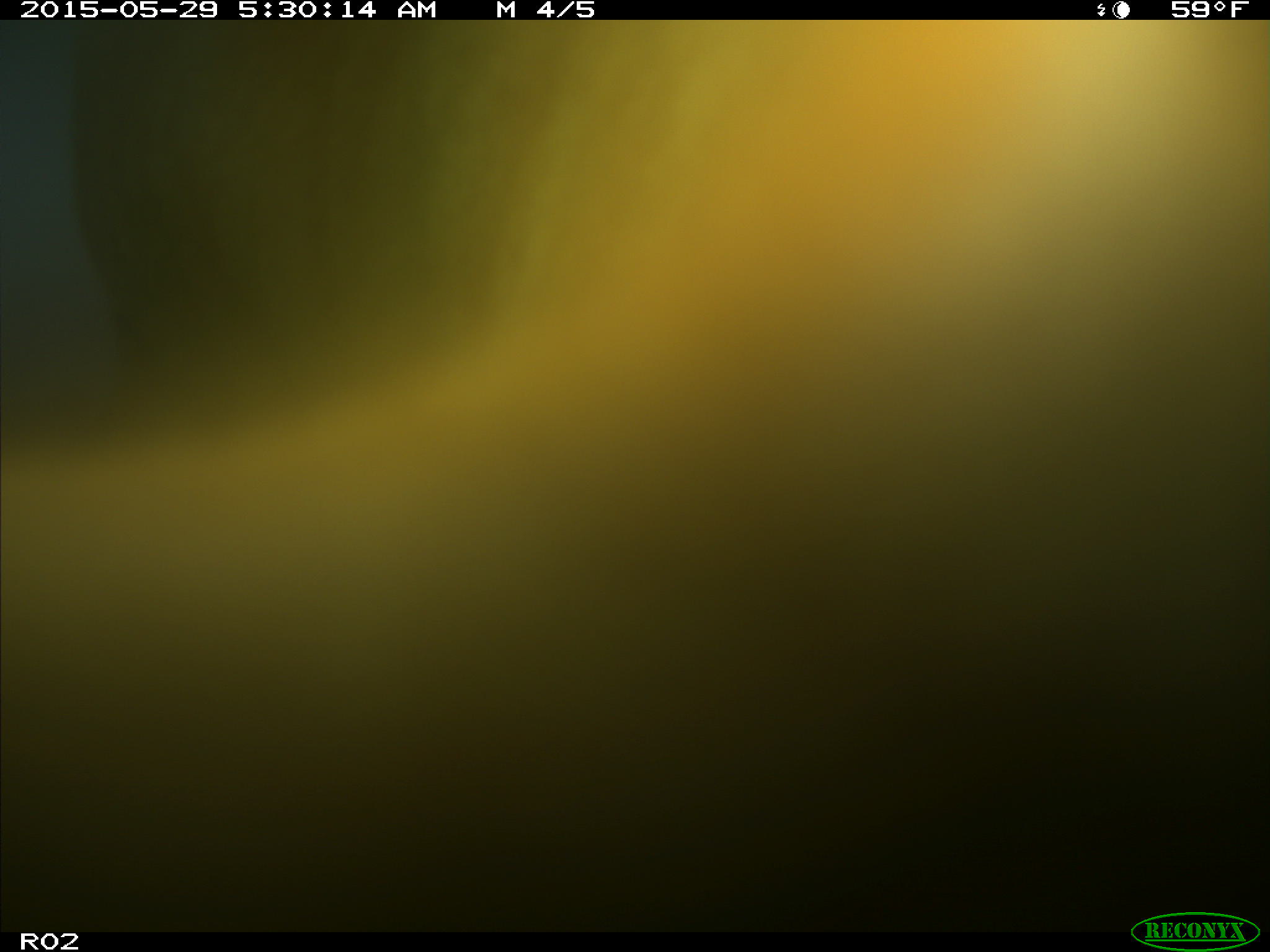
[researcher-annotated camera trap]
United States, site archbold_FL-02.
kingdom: Animalia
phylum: Chordata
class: Mammalia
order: Artiodactyla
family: Bovidae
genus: Bos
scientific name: Bos taurus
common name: domestic cow